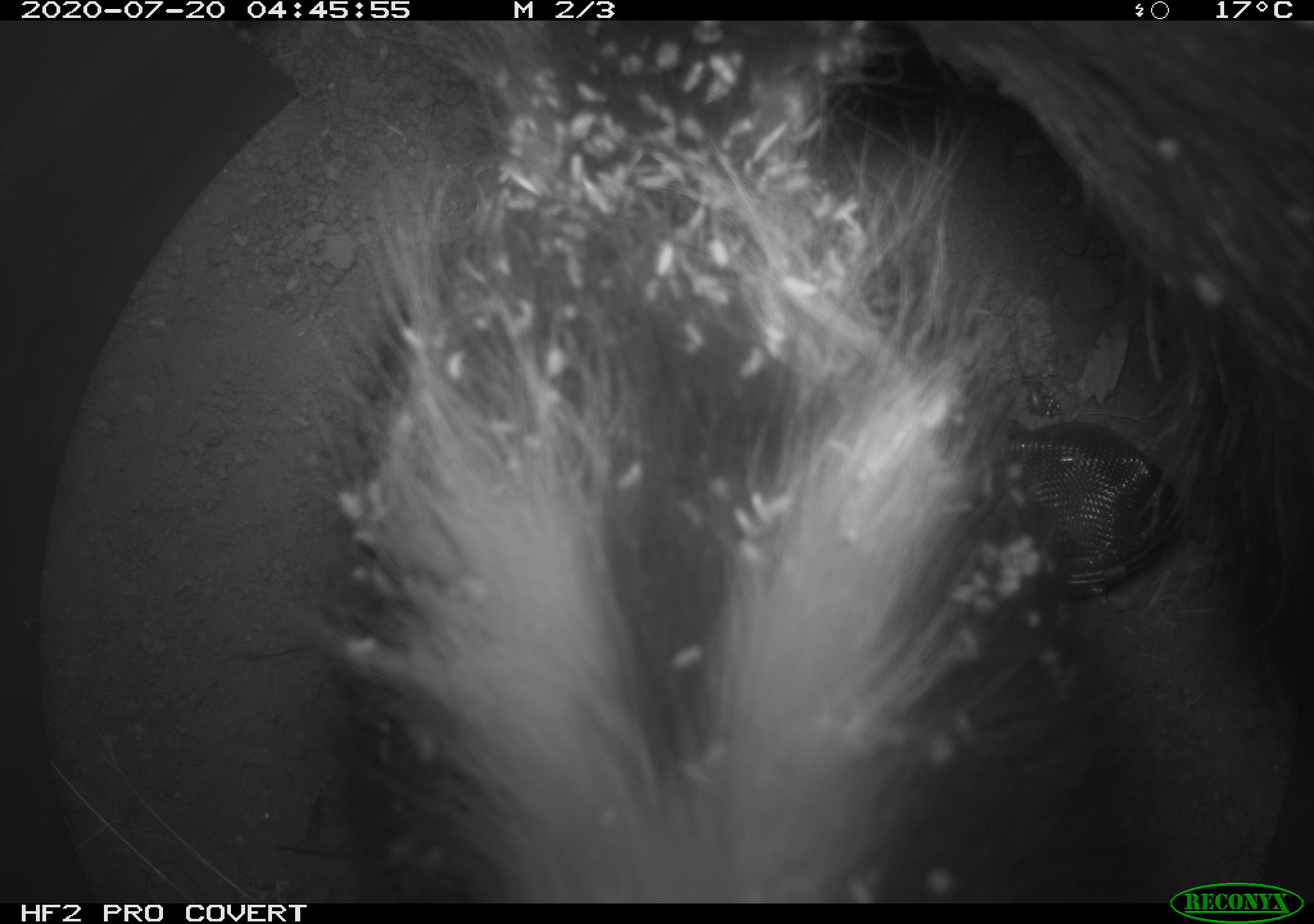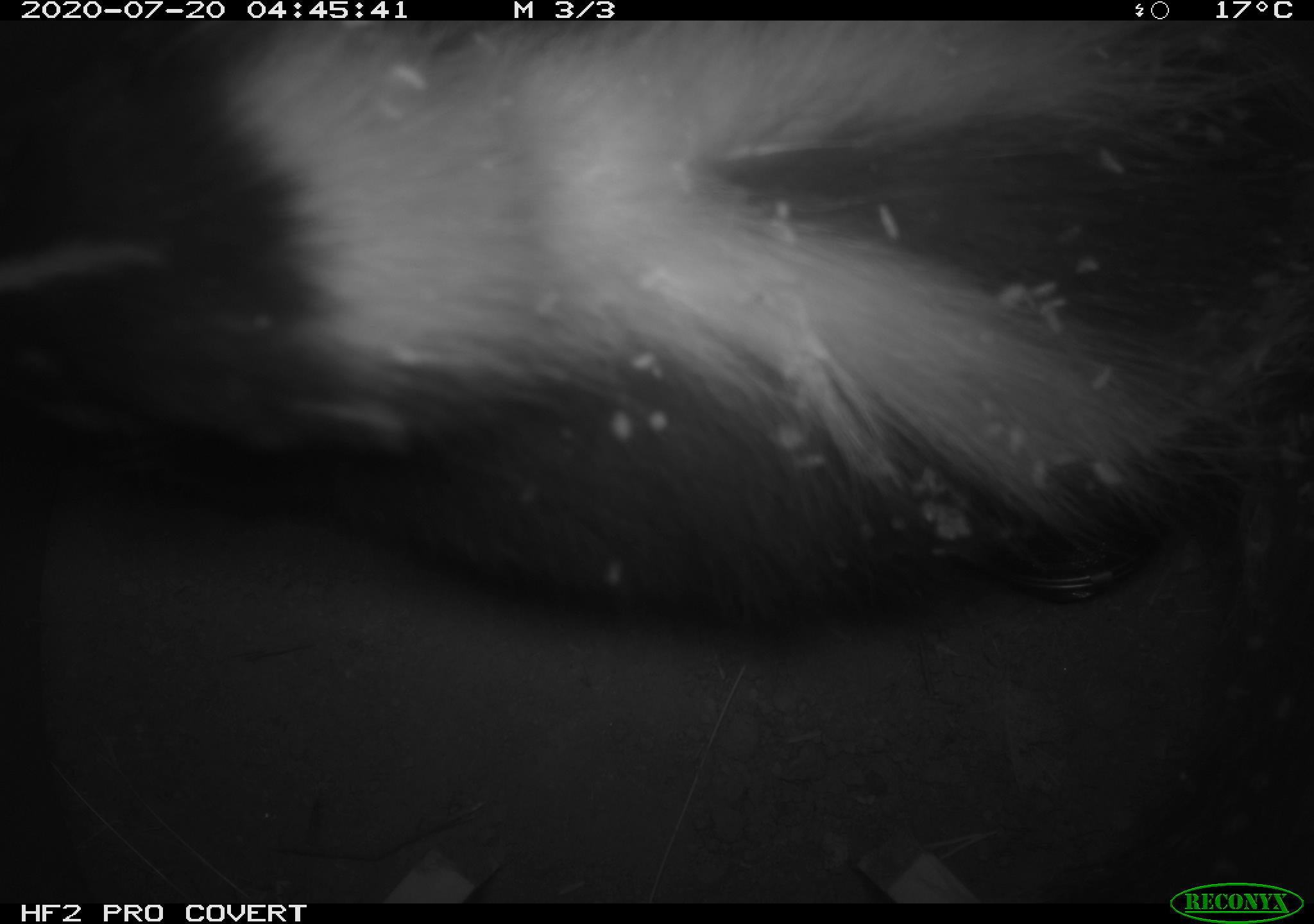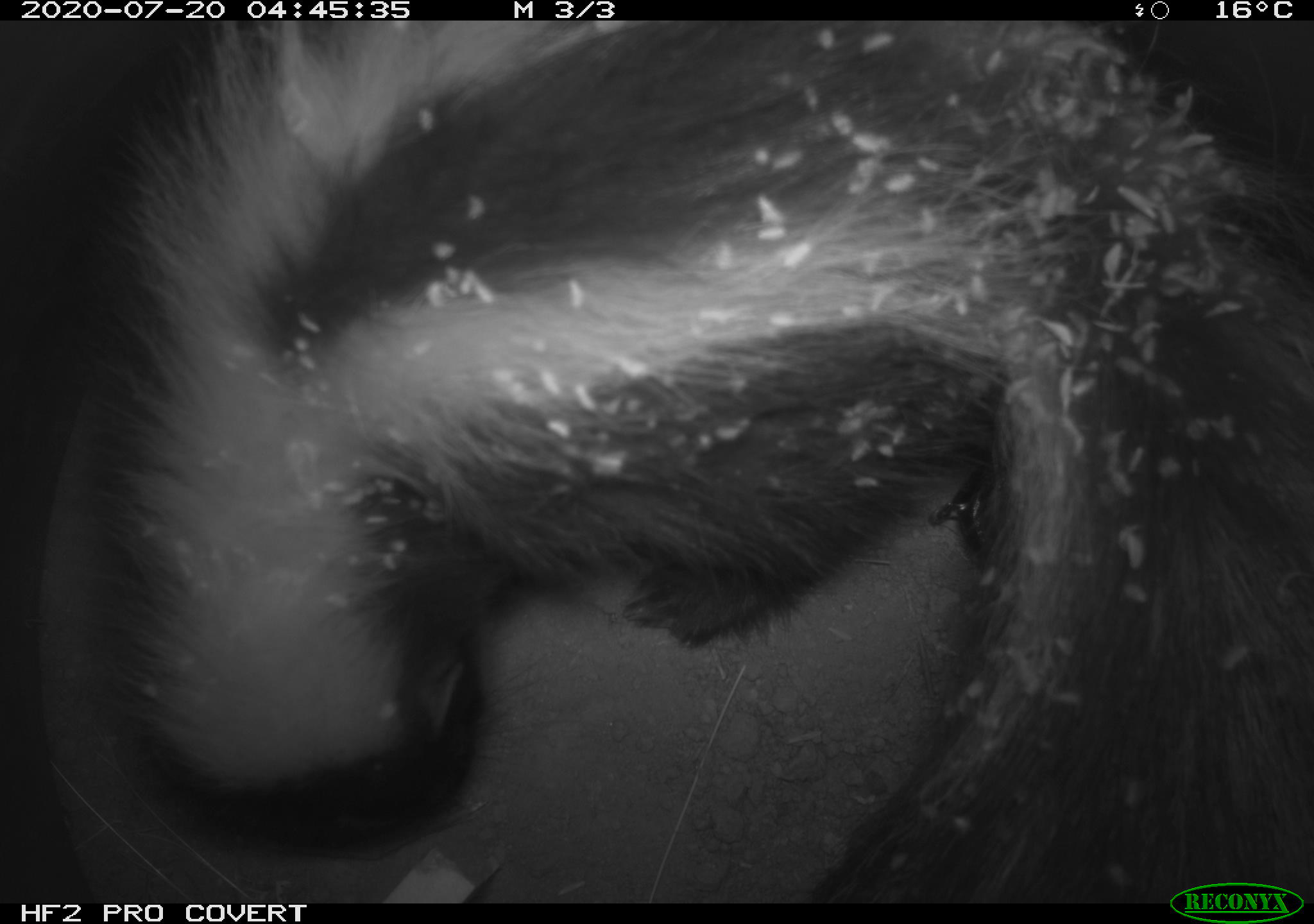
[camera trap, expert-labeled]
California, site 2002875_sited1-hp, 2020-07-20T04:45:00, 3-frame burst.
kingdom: Animalia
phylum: Chordata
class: Mammalia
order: Carnivora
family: Mephitidae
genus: Mephitis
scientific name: Mephitis mephitis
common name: striped skunk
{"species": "striped skunk (Mephitis mephitis)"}